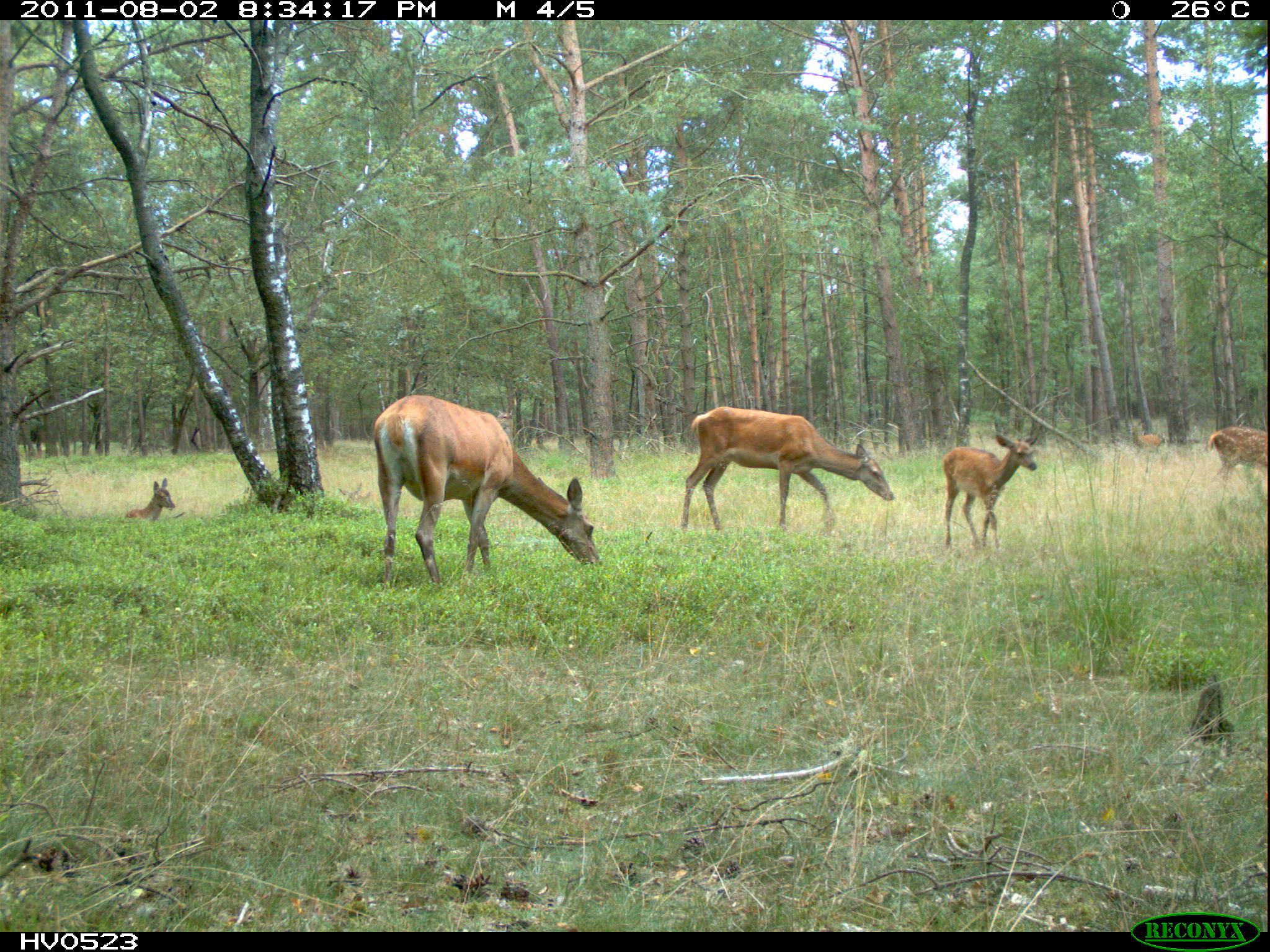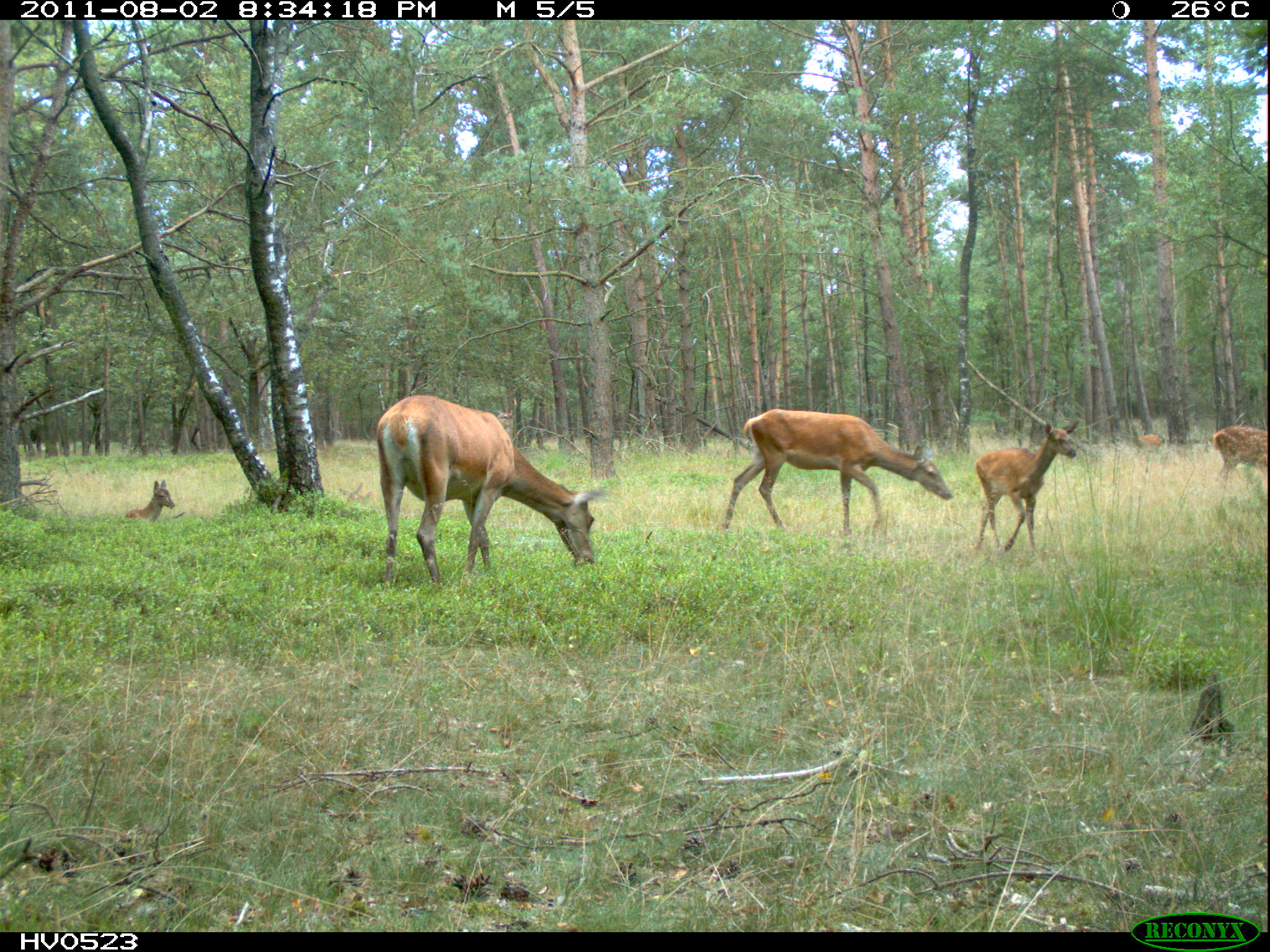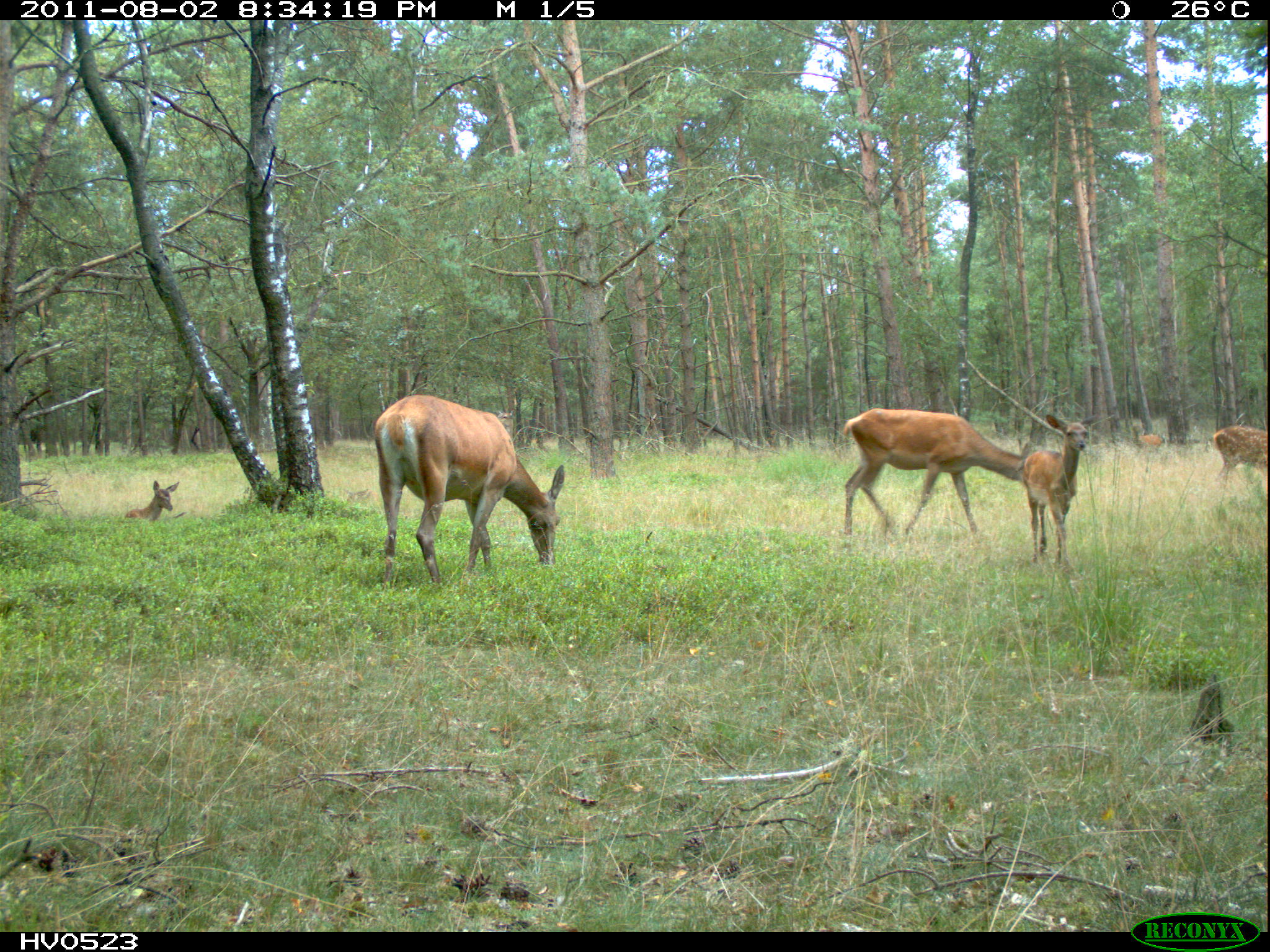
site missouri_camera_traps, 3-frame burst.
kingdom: Animalia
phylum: Chordata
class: Mammalia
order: Artiodactyla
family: Cervidae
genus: Cervus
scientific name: Cervus elaphus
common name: red deer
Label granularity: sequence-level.